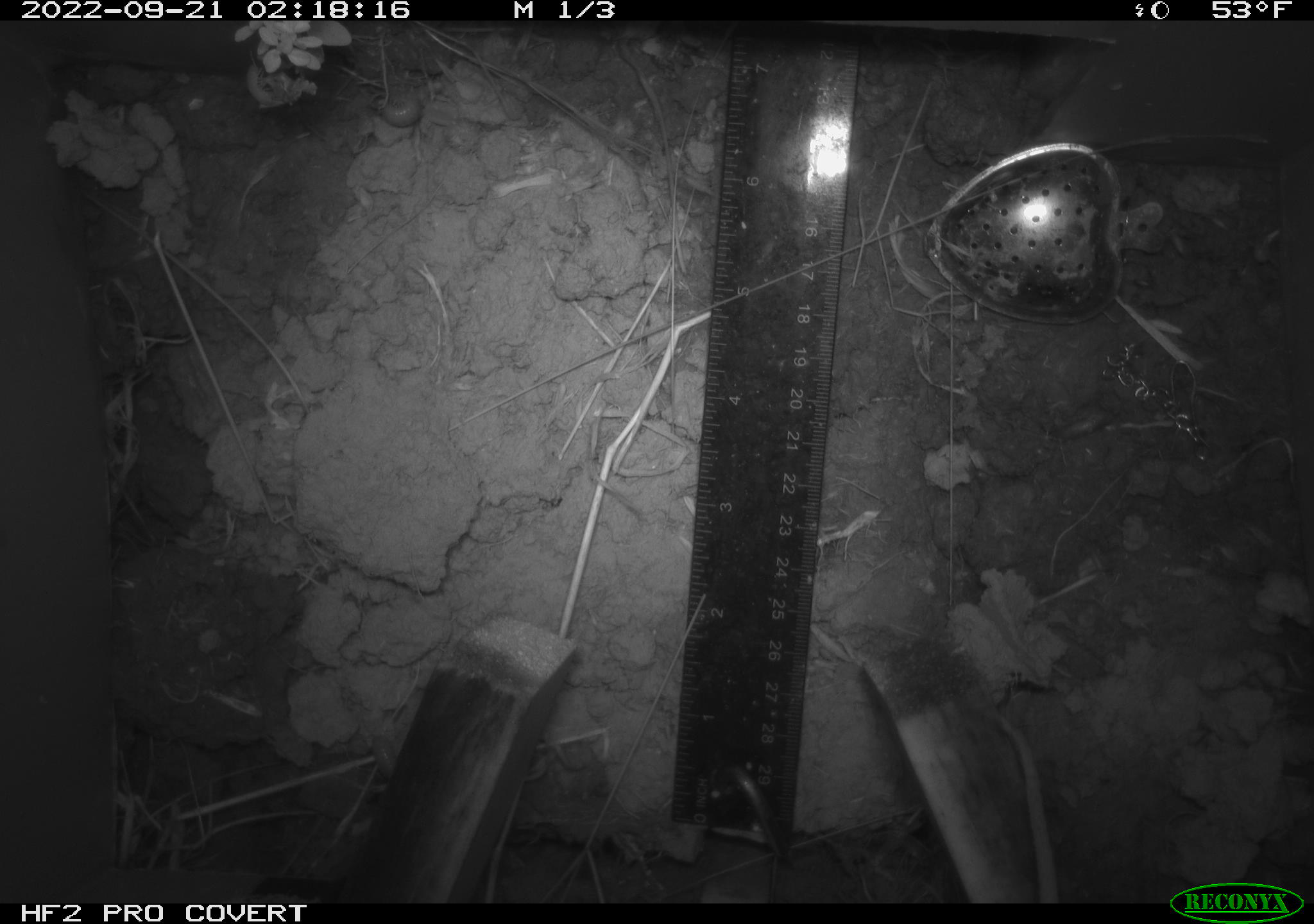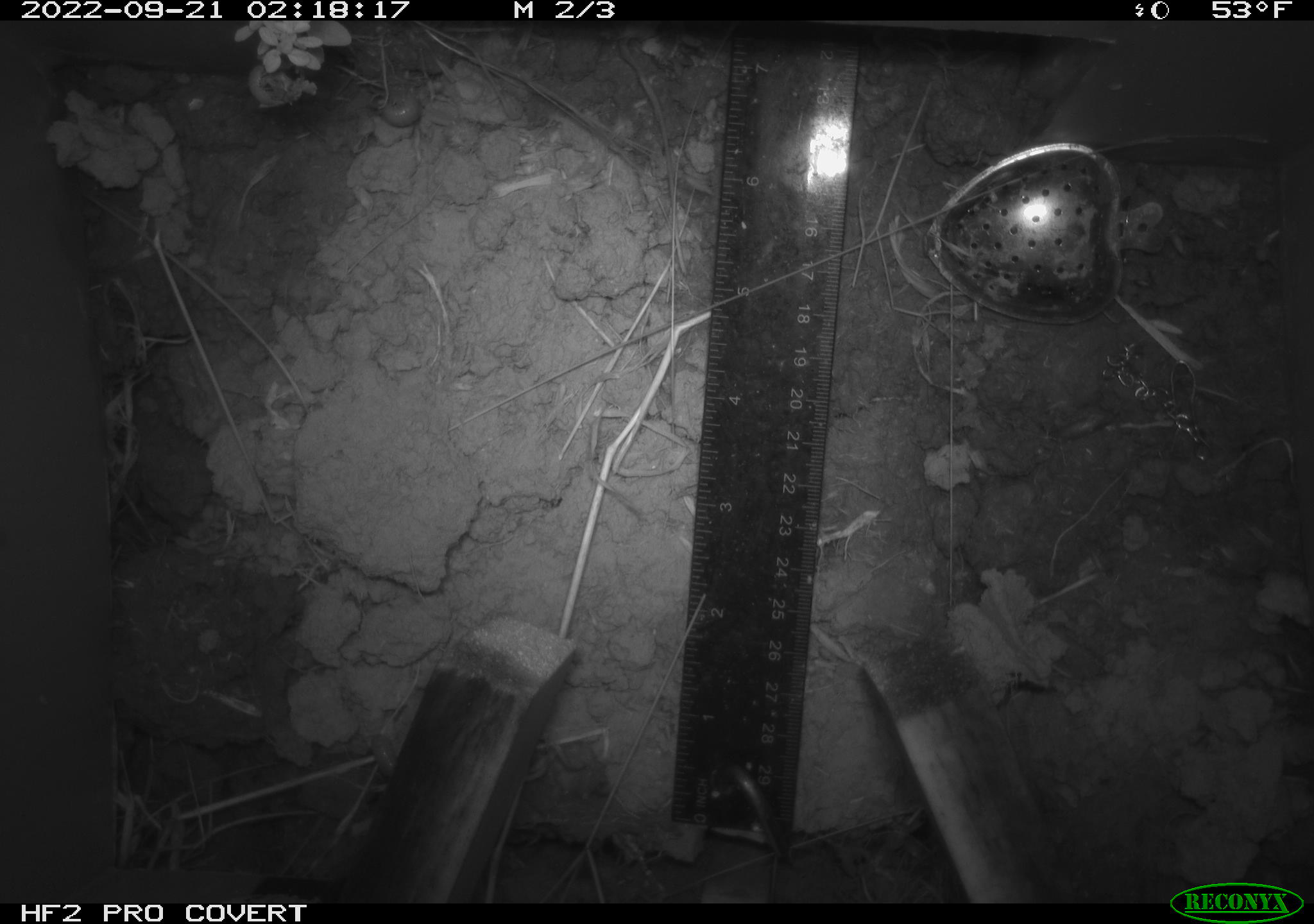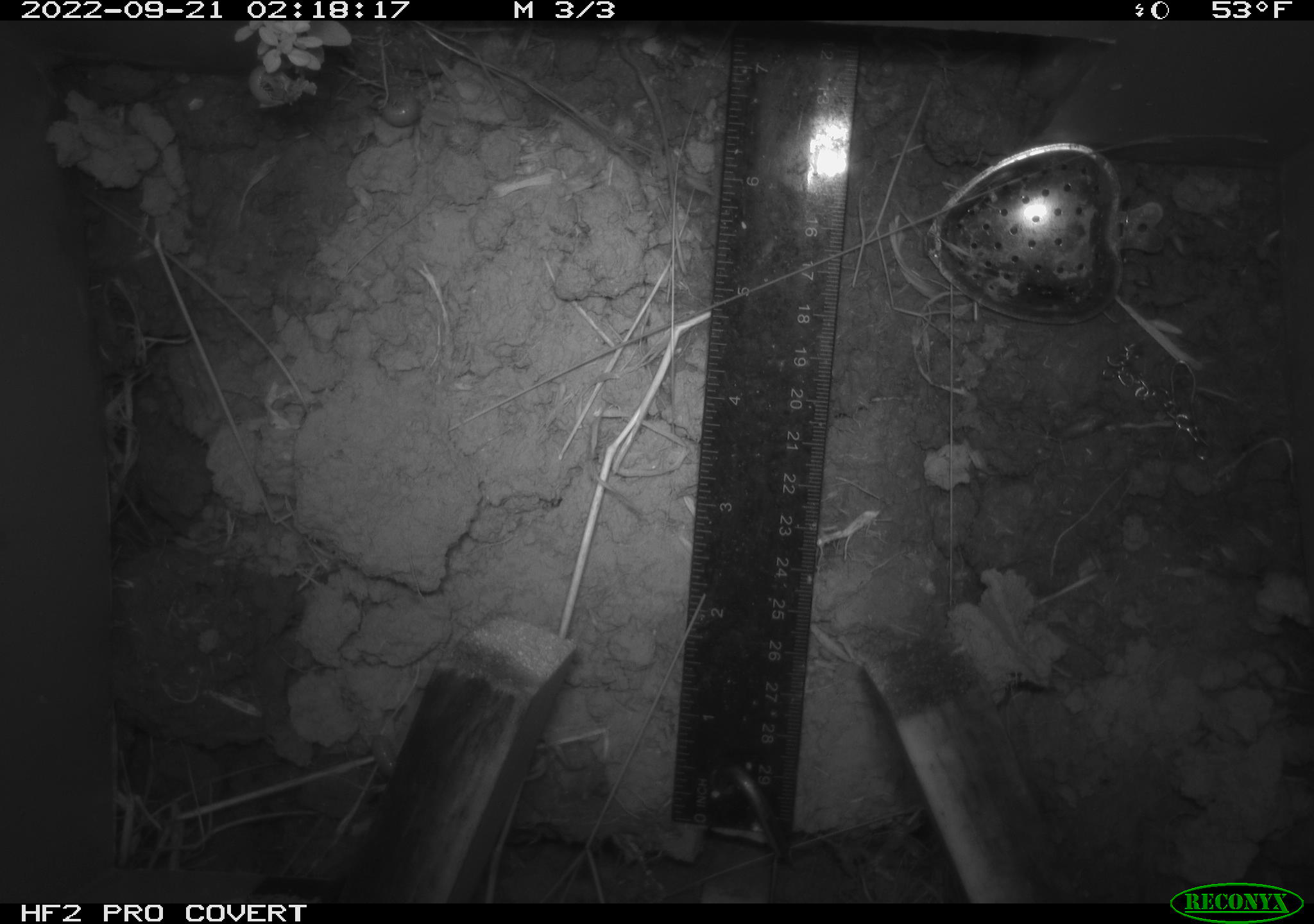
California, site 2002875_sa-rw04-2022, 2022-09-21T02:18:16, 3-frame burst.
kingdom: Animalia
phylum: Chordata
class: Mammalia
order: Rodentia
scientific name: Rodentia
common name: mouse species